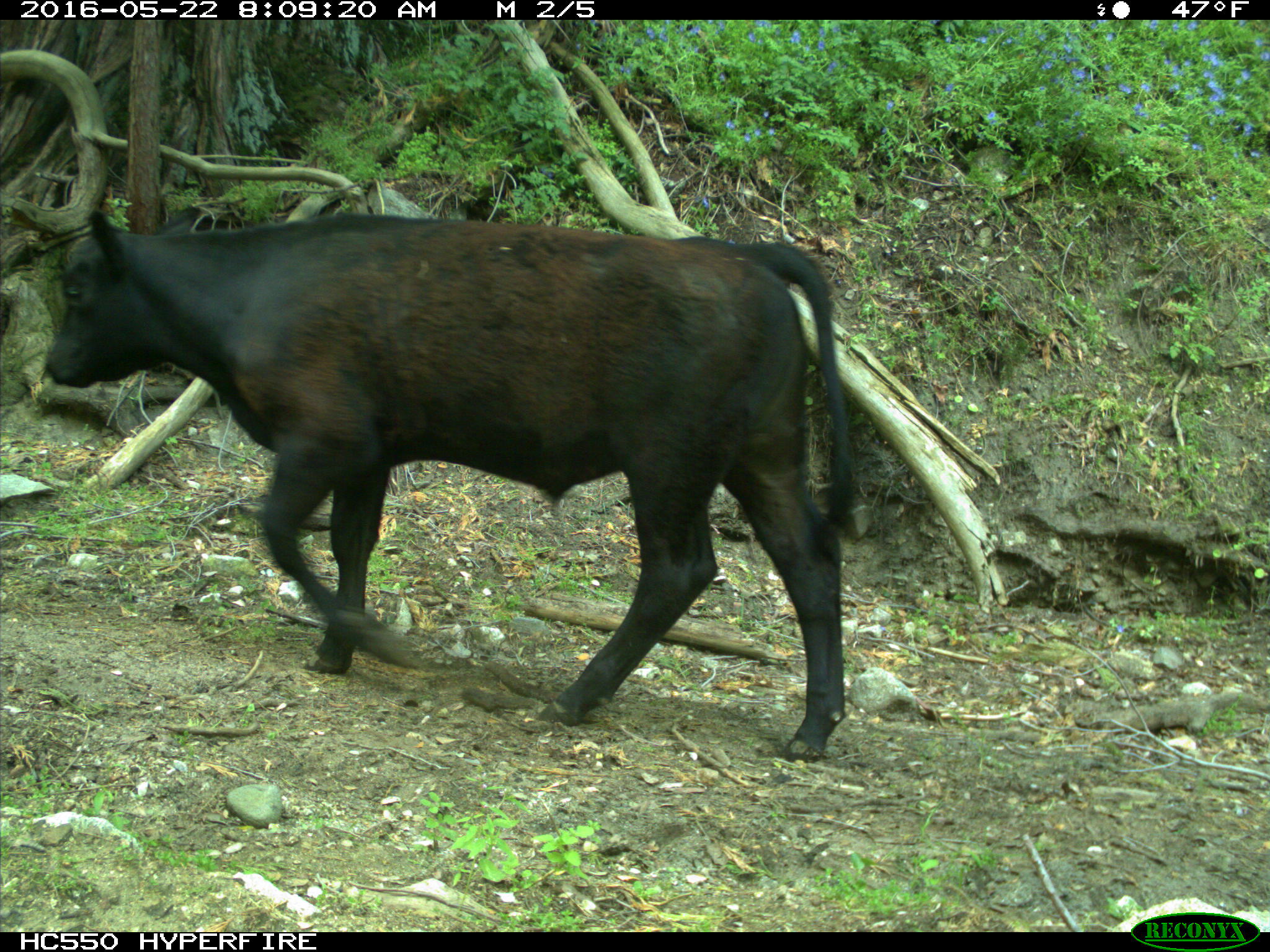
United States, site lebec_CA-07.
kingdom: Animalia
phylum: Chordata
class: Mammalia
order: Artiodactyla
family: Bovidae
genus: Bos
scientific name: Bos taurus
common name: domestic cow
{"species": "Bos taurus (domestic cow)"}